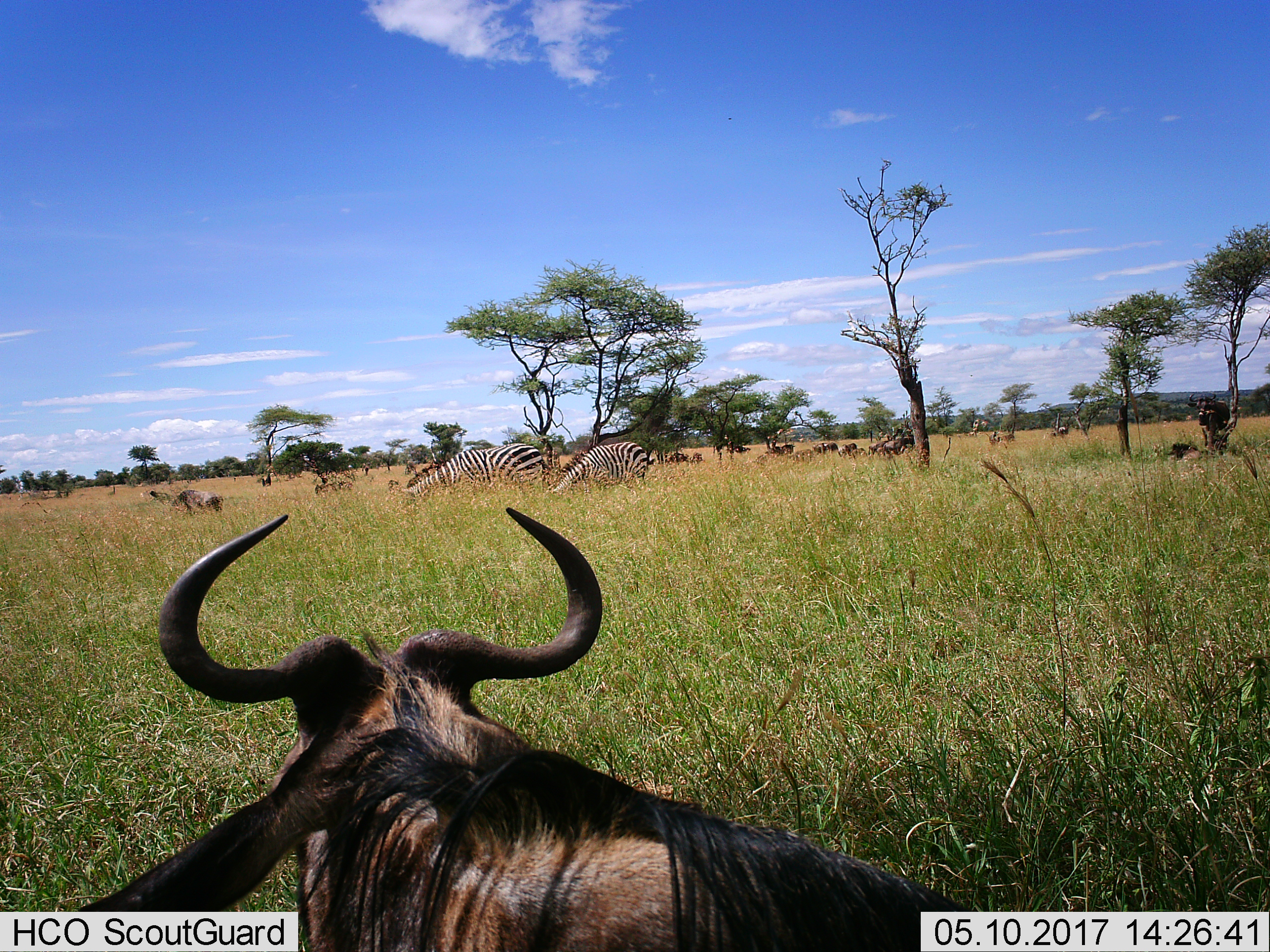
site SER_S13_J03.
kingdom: Animalia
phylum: Chordata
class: Mammalia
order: Artiodactyla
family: Bovidae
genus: Connochaetes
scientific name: Connochaetes taurinus taurinus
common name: blue wildebeest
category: wildebeestblue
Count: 11-50.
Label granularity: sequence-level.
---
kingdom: Animalia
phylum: Chordata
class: Mammalia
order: Perissodactyla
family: Equidae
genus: Equus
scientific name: Equus quagga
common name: plains zebra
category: zebraplains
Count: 2.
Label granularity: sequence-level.